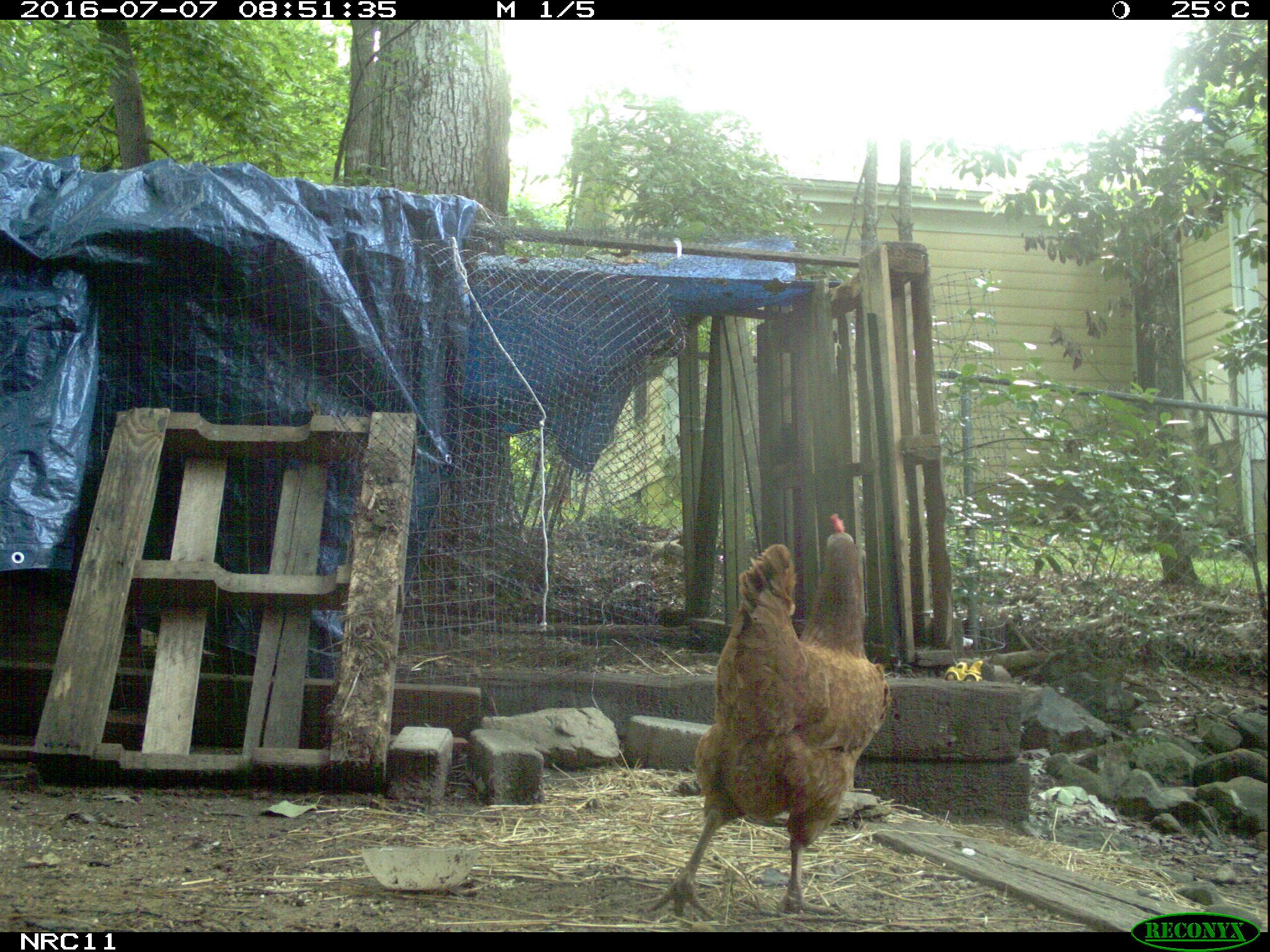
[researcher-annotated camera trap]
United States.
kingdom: Animalia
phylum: Chordata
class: Aves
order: Galliformes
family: Phasianidae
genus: Gallus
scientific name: Gallus gallus domesticus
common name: domestic chicken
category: Chicken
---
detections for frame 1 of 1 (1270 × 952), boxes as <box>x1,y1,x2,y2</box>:
Chicken: <box>639,511,893,918</box>